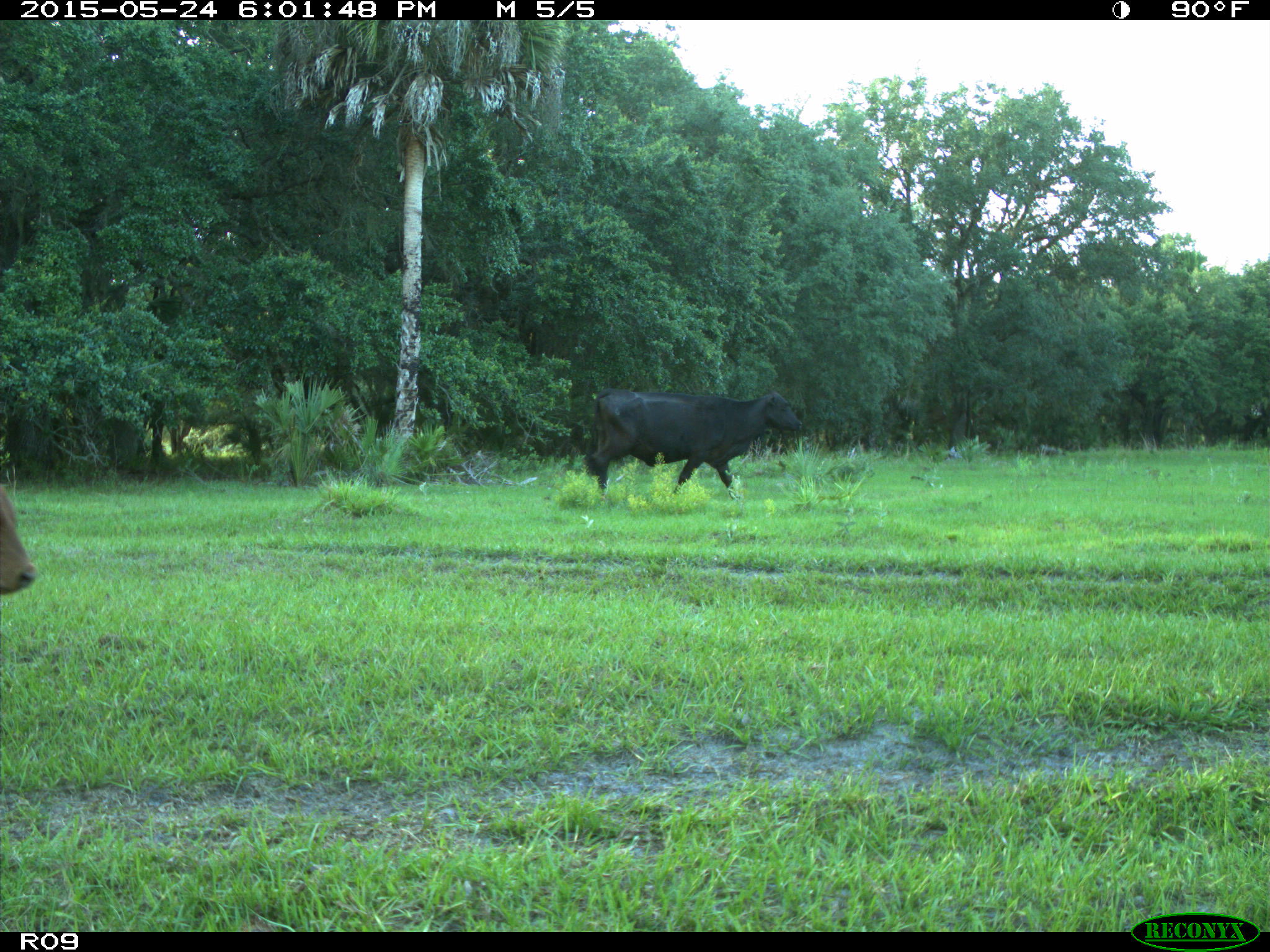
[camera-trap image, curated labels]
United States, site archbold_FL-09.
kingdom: Animalia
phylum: Chordata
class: Mammalia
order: Artiodactyla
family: Bovidae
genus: Bos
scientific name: Bos taurus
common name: domestic cow